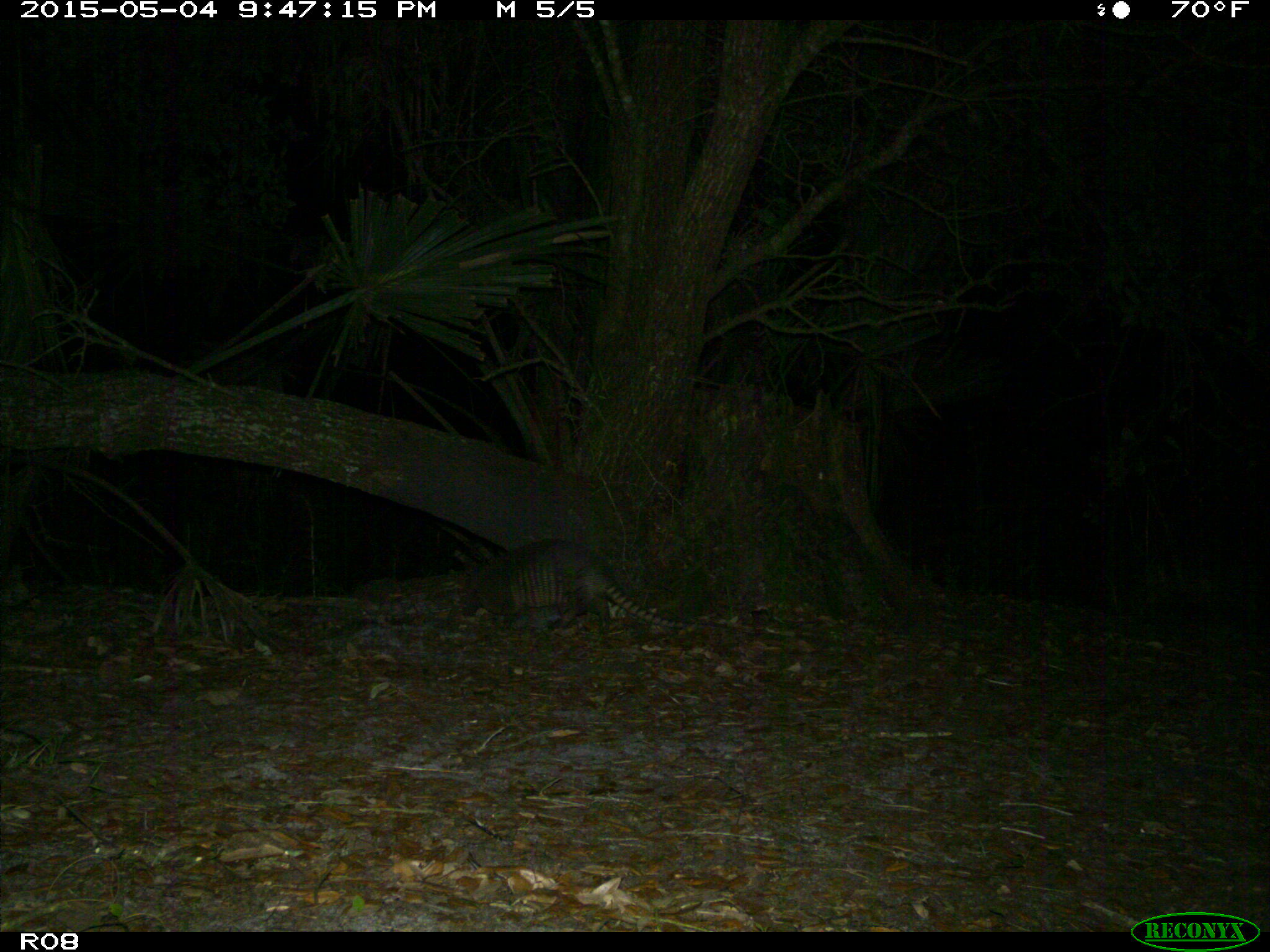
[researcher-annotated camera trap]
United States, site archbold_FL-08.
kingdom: Animalia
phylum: Chordata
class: Mammalia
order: Cingulata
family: Dasypodidae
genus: Dasypus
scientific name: Dasypus novemcinctus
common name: nine-banded armadillo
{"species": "Dasypus novemcinctus (nine-banded armadillo)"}